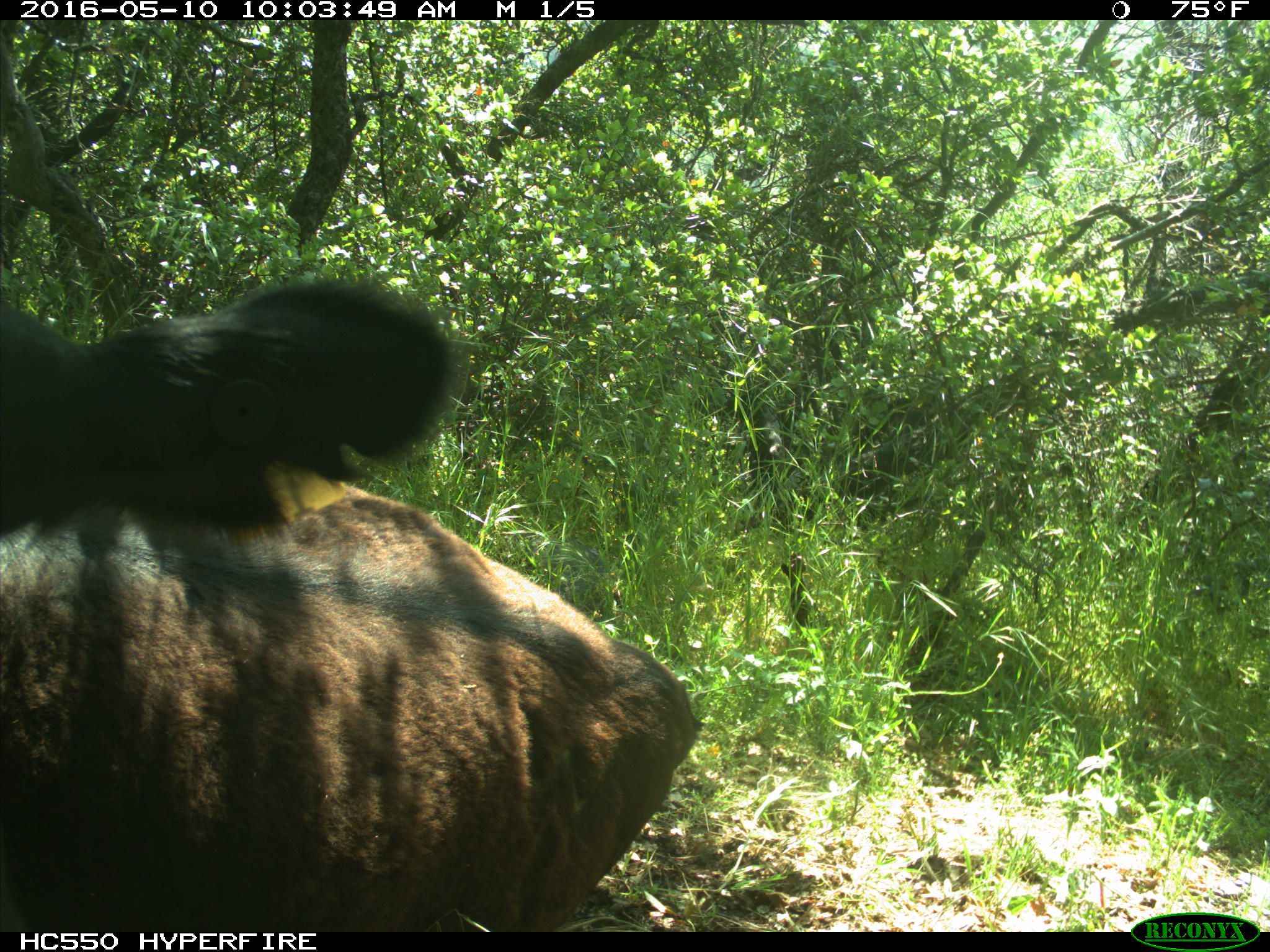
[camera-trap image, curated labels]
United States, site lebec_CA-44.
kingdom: Animalia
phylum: Chordata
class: Mammalia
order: Artiodactyla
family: Bovidae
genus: Bos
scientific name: Bos taurus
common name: domestic cow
Bos taurus (domestic cow).